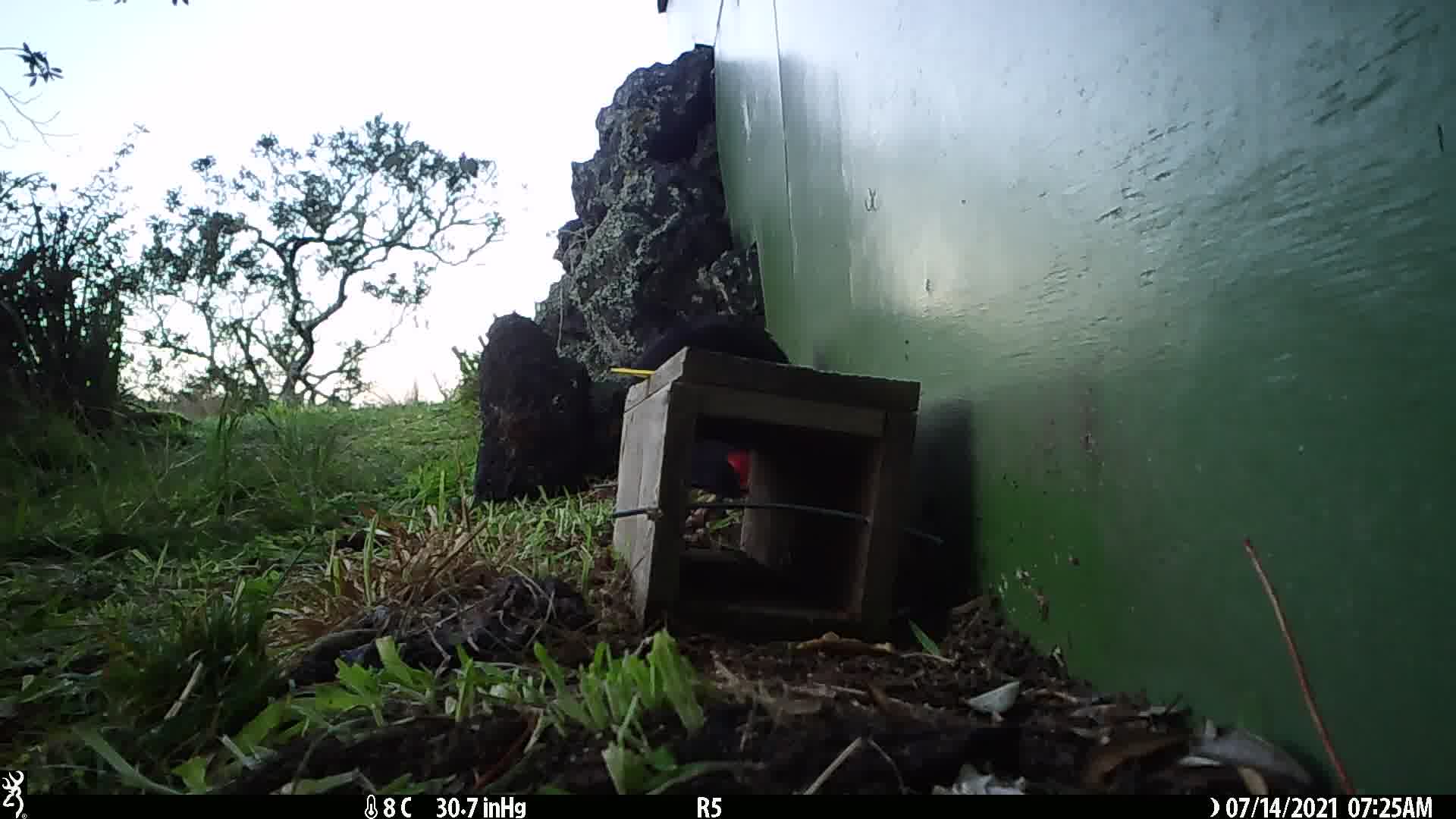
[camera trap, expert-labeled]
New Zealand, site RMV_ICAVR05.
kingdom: Animalia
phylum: Chordata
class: Aves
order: Gruiformes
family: Rallidae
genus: Porphyrio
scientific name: Porphyrio melanotus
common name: australasian swamphen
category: pukeko